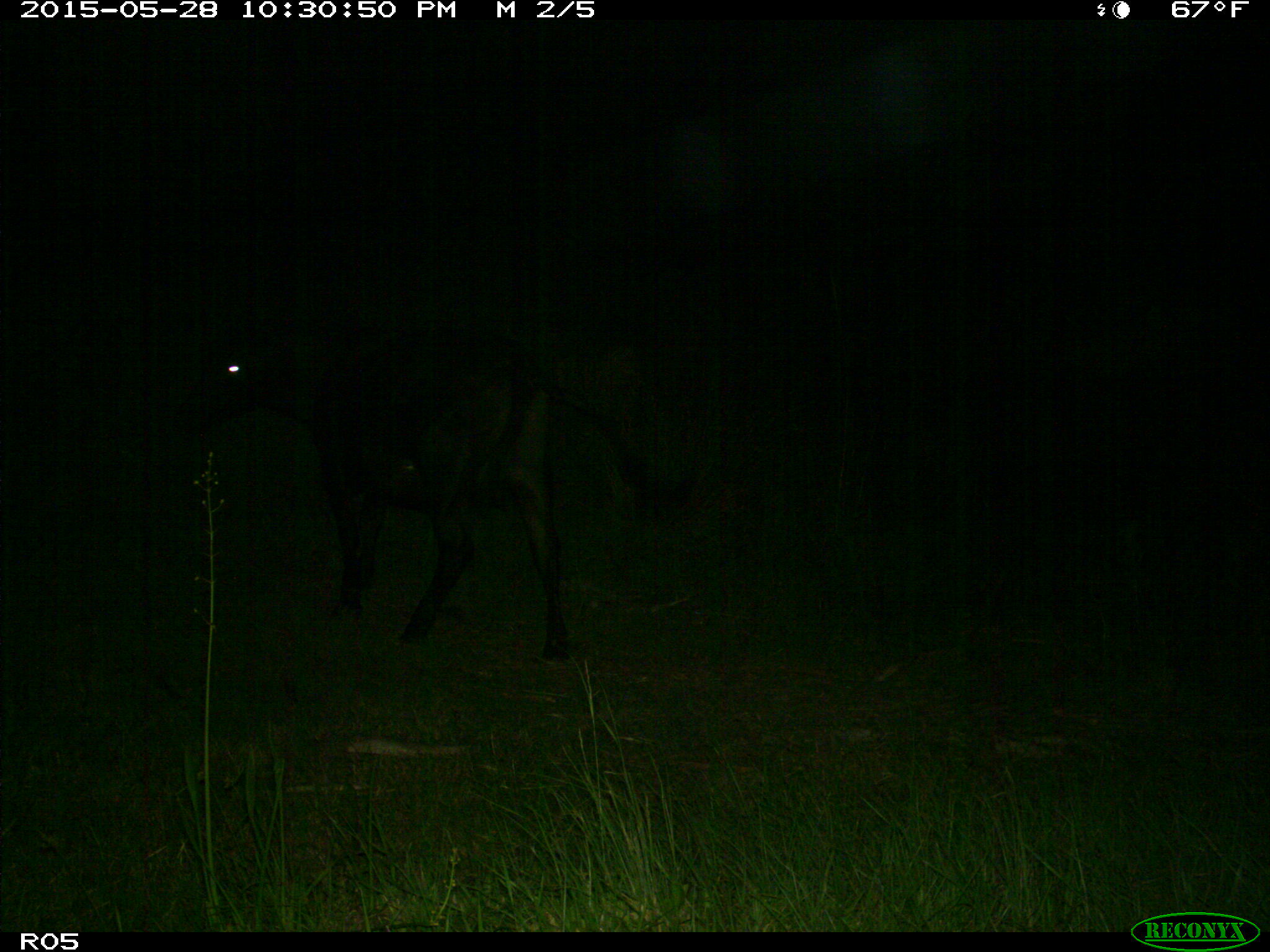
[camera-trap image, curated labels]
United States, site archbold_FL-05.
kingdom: Animalia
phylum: Chordata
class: Mammalia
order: Artiodactyla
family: Bovidae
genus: Bos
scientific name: Bos taurus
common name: domestic cow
Bos taurus (domestic cow).